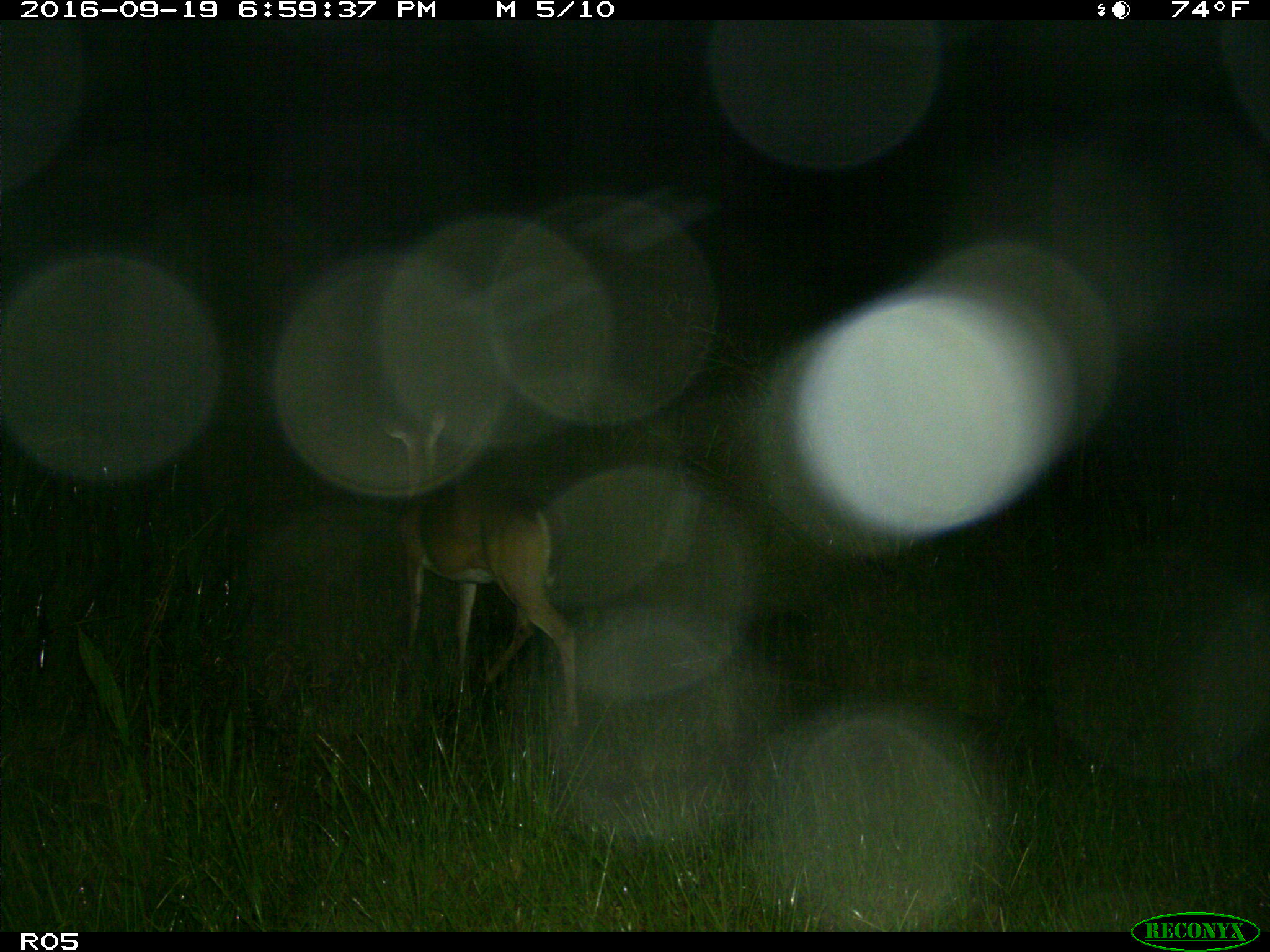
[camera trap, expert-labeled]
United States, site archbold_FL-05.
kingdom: Animalia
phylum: Chordata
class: Mammalia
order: Artiodactyla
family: Cervidae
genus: Odocoileus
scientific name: Odocoileus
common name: deer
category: unidentified deer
Unidentified deer (deer) (Odocoileus).